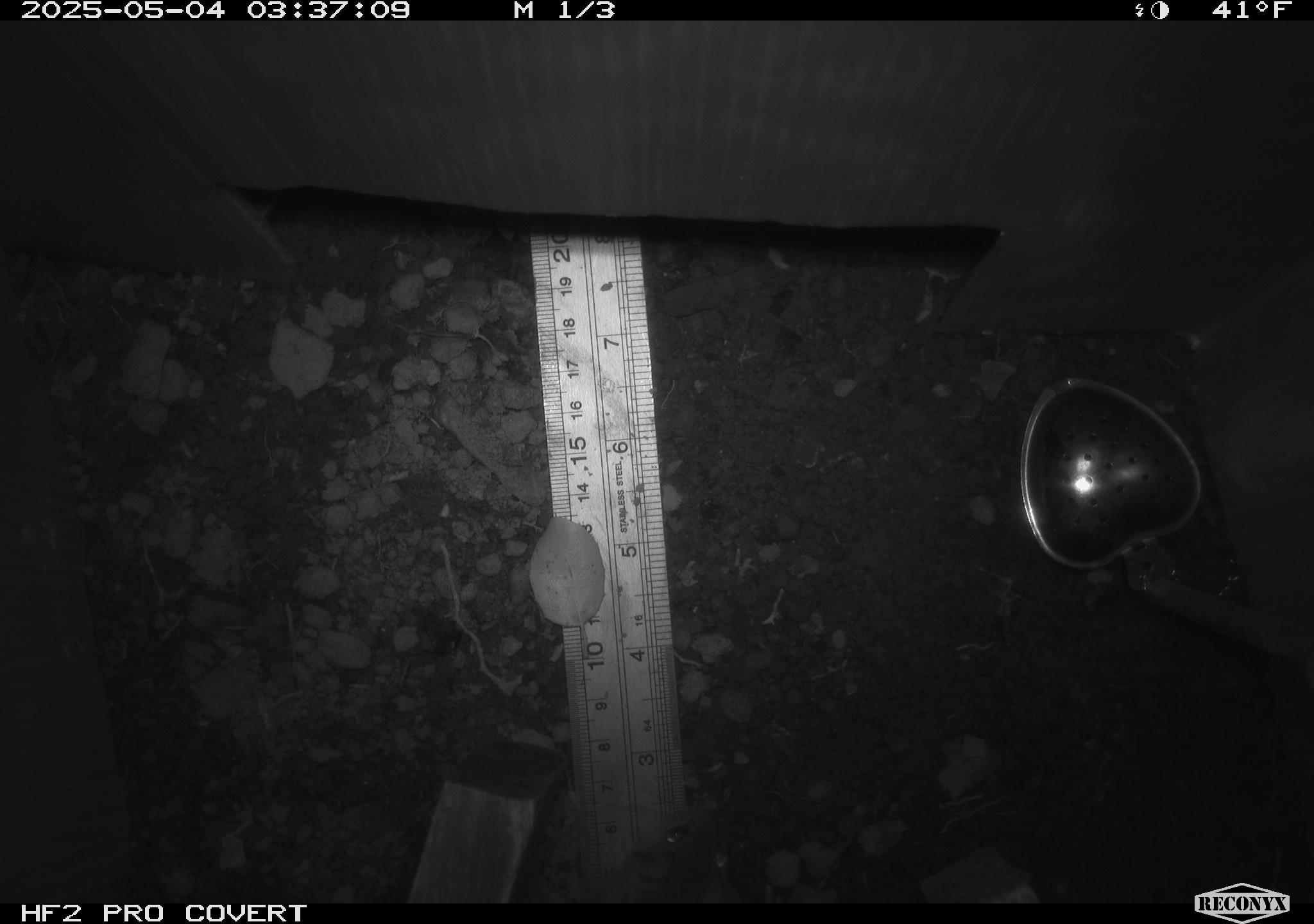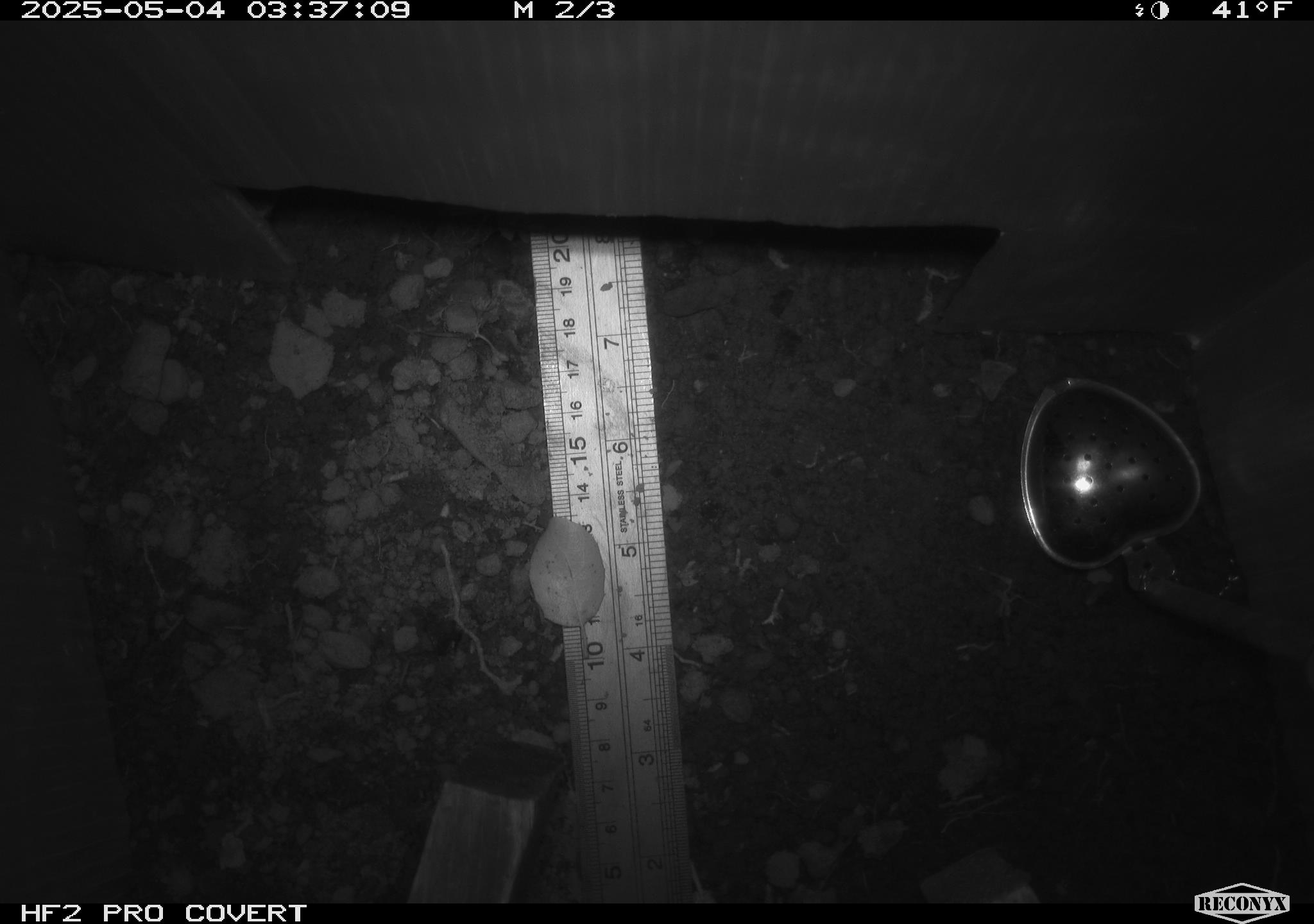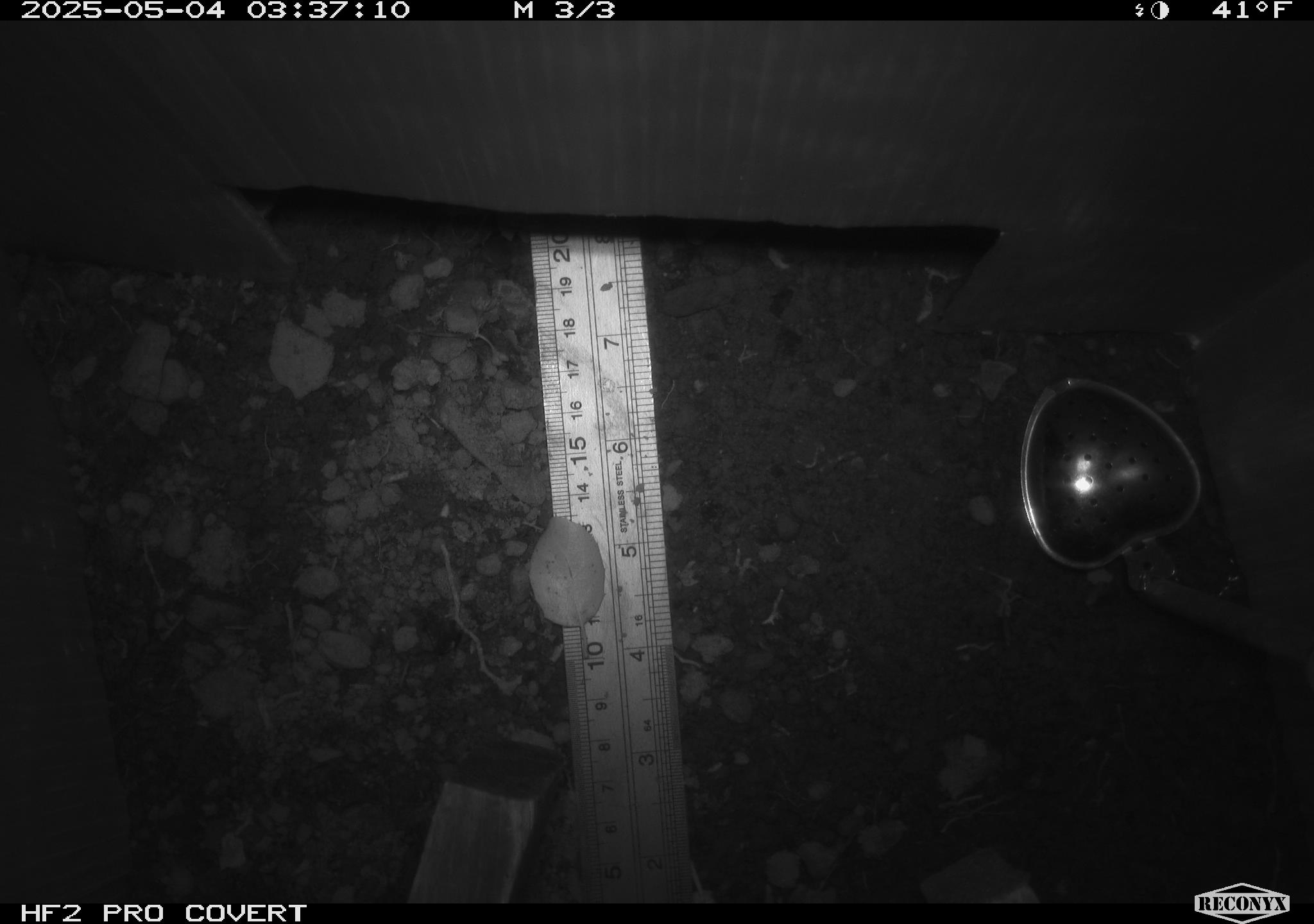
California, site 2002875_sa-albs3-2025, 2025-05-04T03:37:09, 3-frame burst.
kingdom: Animalia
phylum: Chordata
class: Mammalia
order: Rodentia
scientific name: Rodentia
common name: mouse species